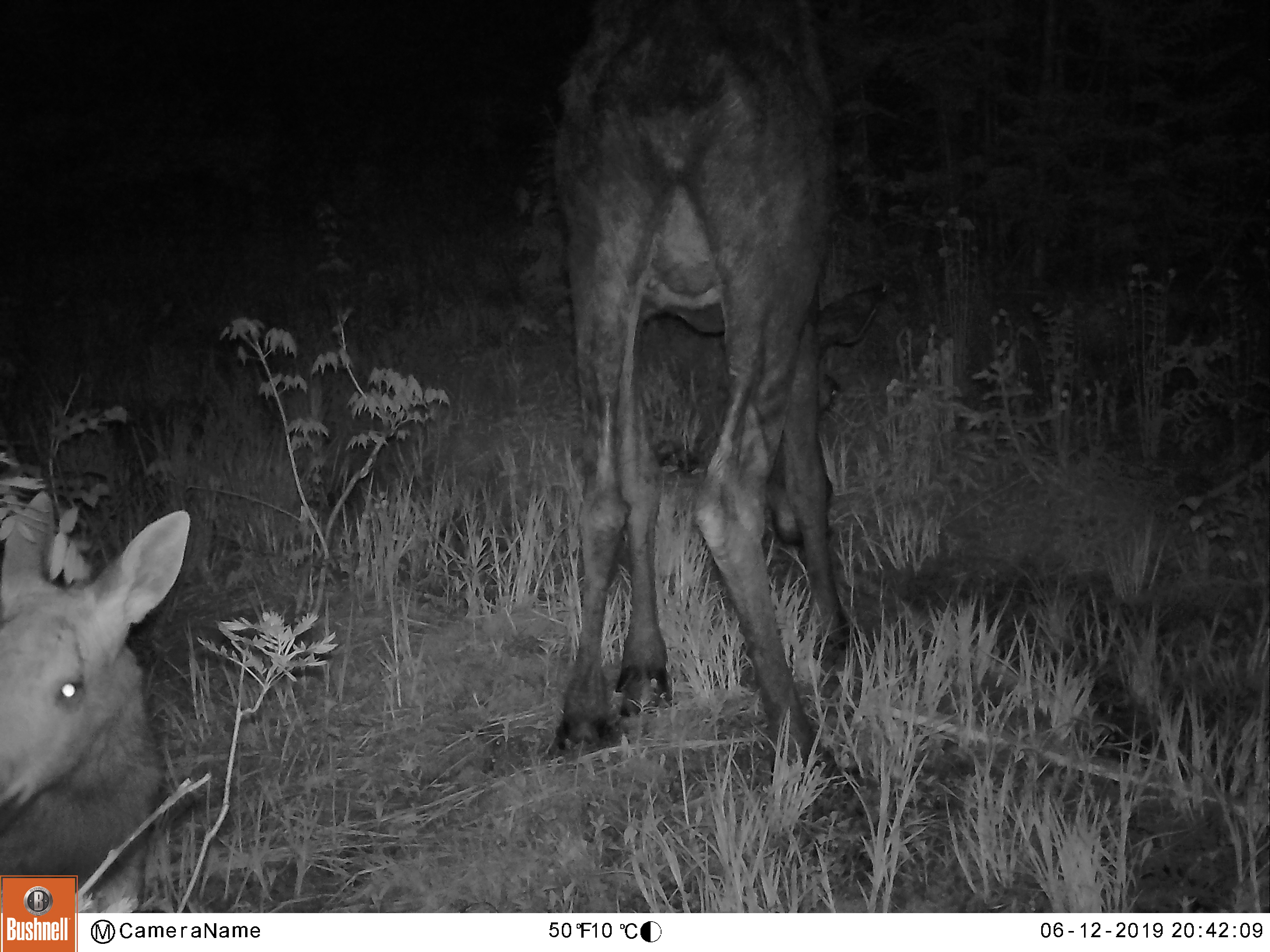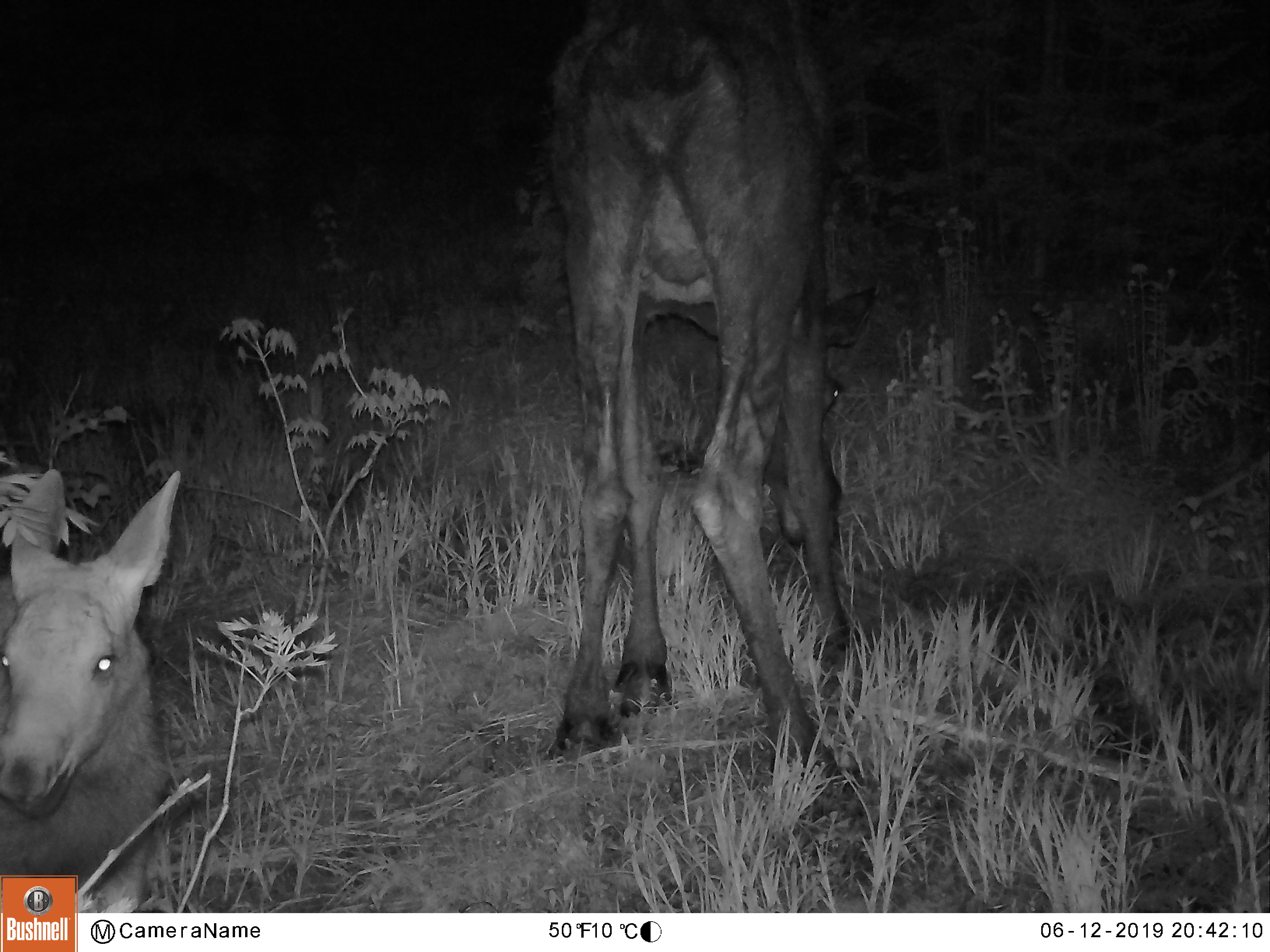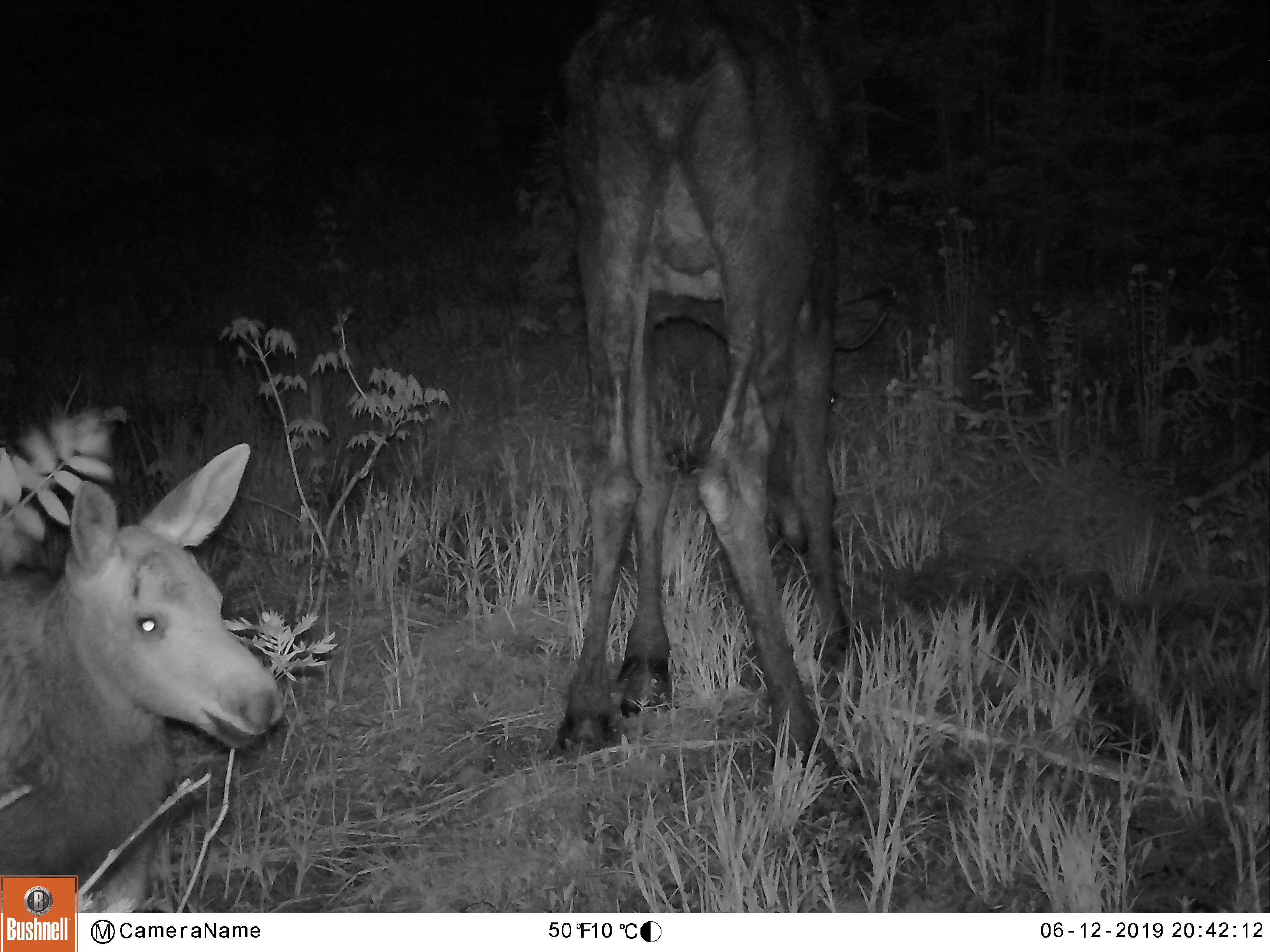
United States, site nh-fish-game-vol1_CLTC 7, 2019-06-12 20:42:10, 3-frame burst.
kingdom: Animalia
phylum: Chordata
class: Mammalia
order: Artiodactyla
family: Cervidae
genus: Alces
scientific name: Alces alces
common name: moose